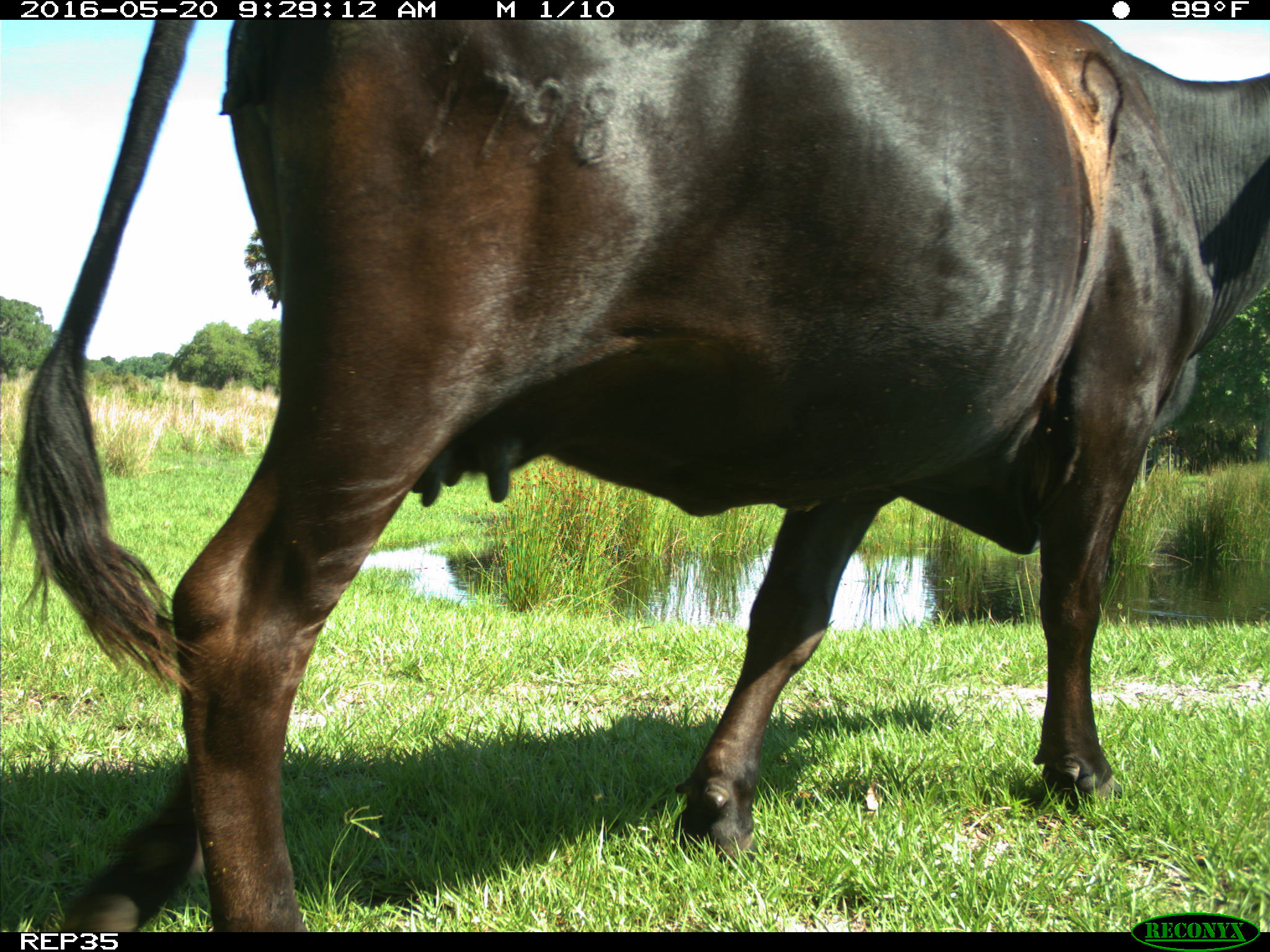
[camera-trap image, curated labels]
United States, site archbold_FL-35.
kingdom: Animalia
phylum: Chordata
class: Mammalia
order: Artiodactyla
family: Bovidae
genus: Bos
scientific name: Bos taurus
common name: domestic cow